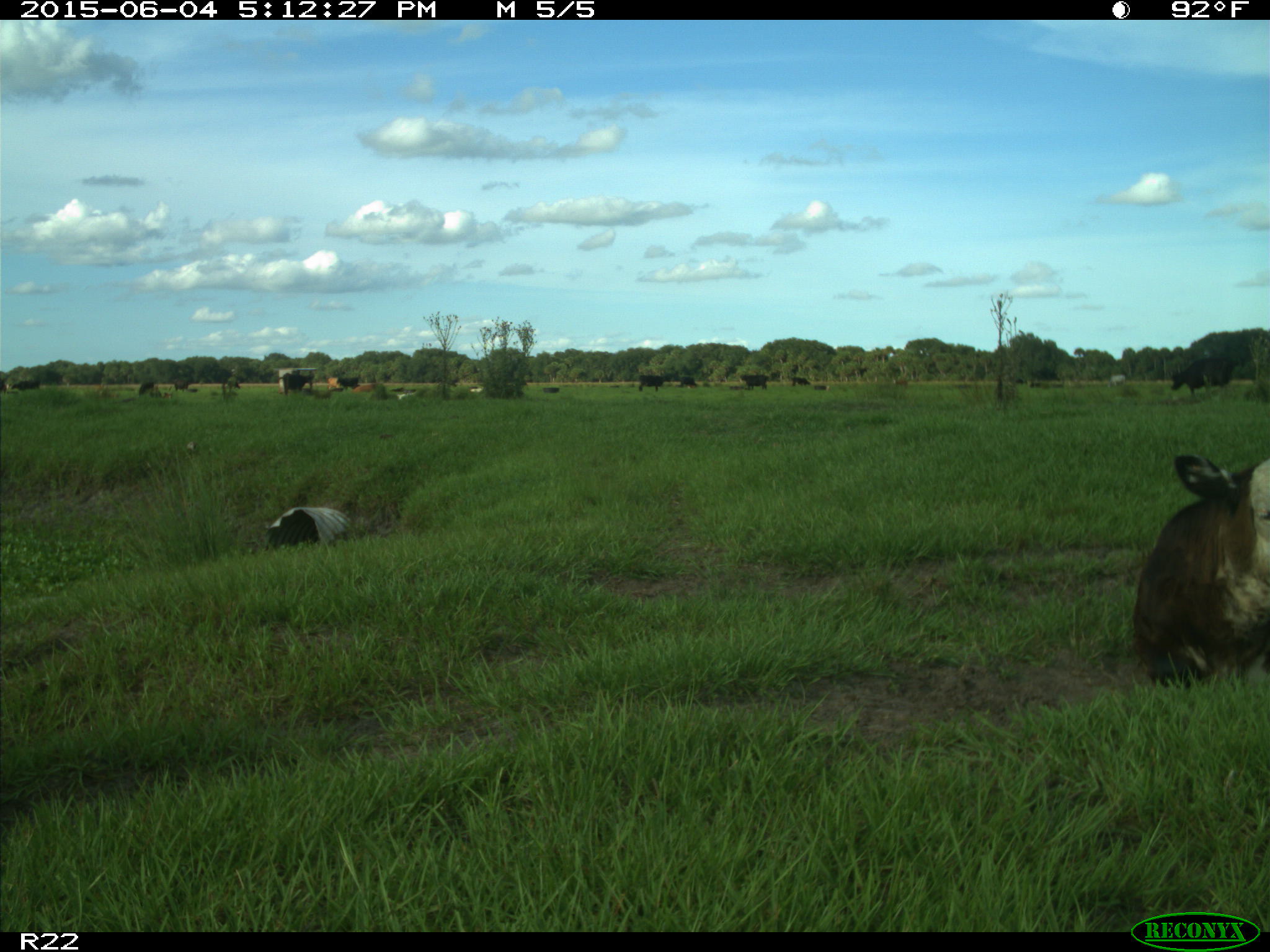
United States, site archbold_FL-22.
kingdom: Animalia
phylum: Chordata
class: Mammalia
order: Artiodactyla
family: Bovidae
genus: Bos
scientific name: Bos taurus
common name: domestic cow